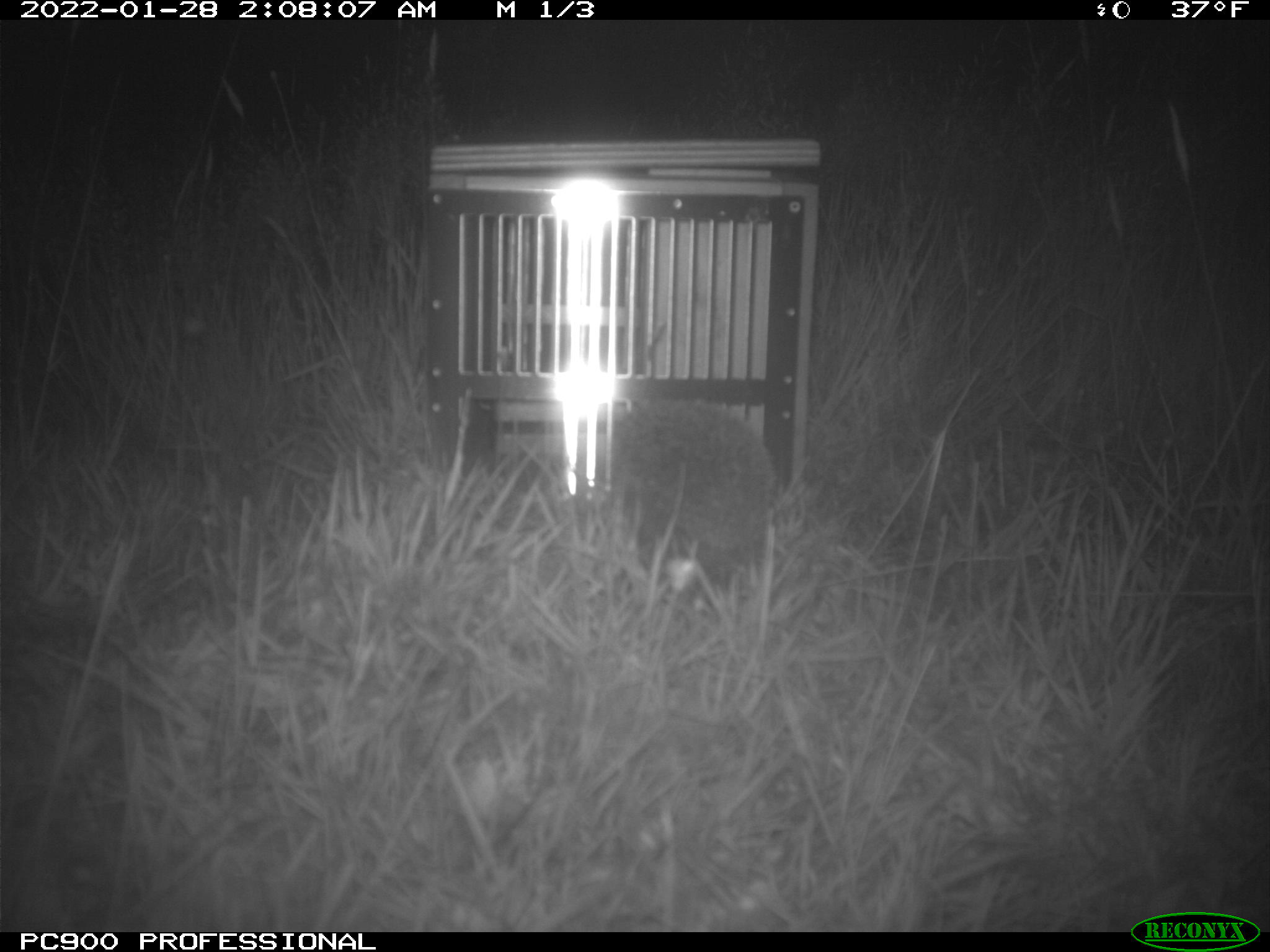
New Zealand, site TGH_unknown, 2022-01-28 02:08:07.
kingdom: Animalia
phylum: Chordata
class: Mammalia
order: Eulipotyphla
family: Erinaceidae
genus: Erinaceus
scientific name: Erinaceus europaeus europaeus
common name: european hedgehog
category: hedgehog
Hedgehog (european hedgehog) (Erinaceus europaeus europaeus).